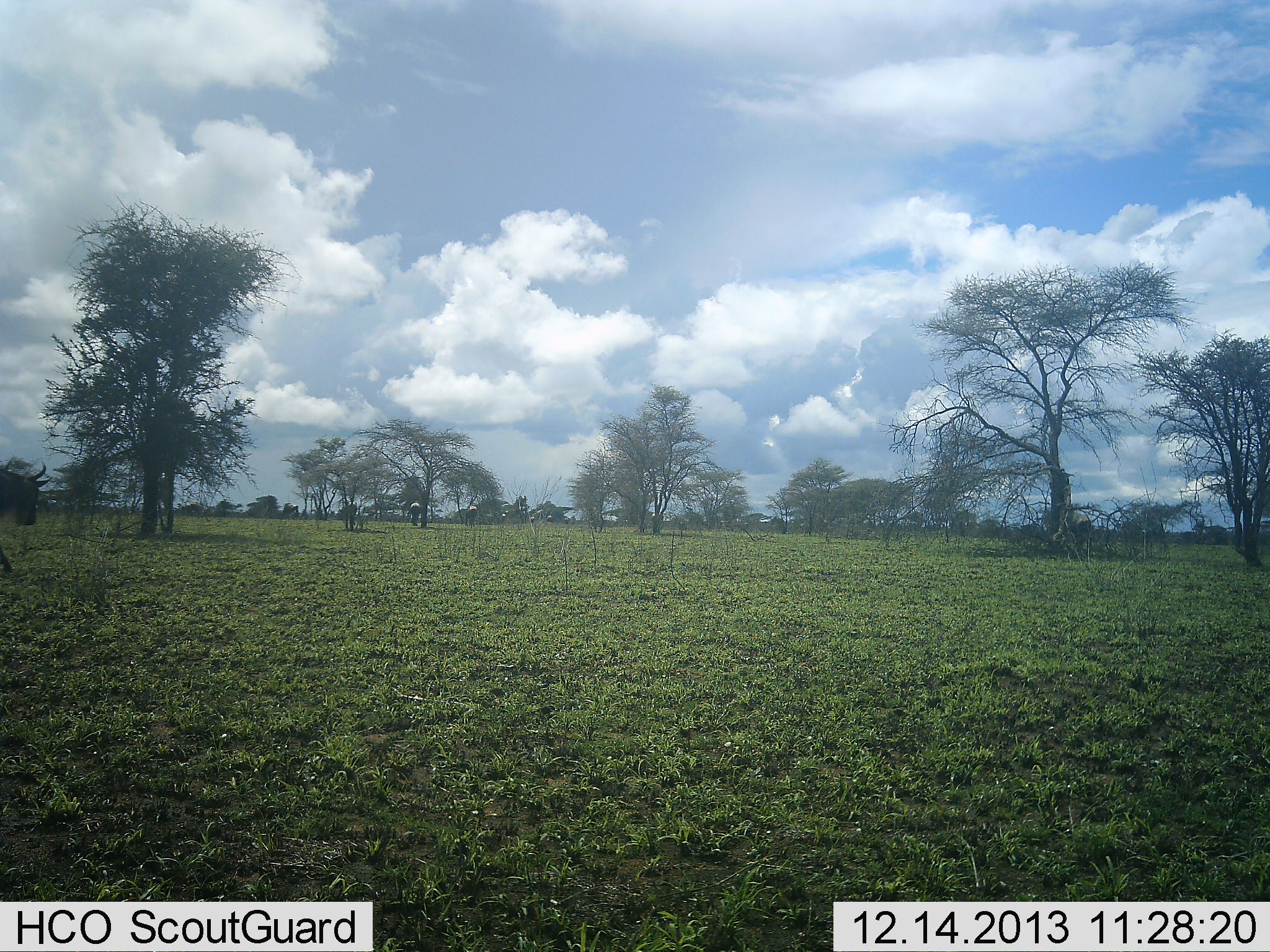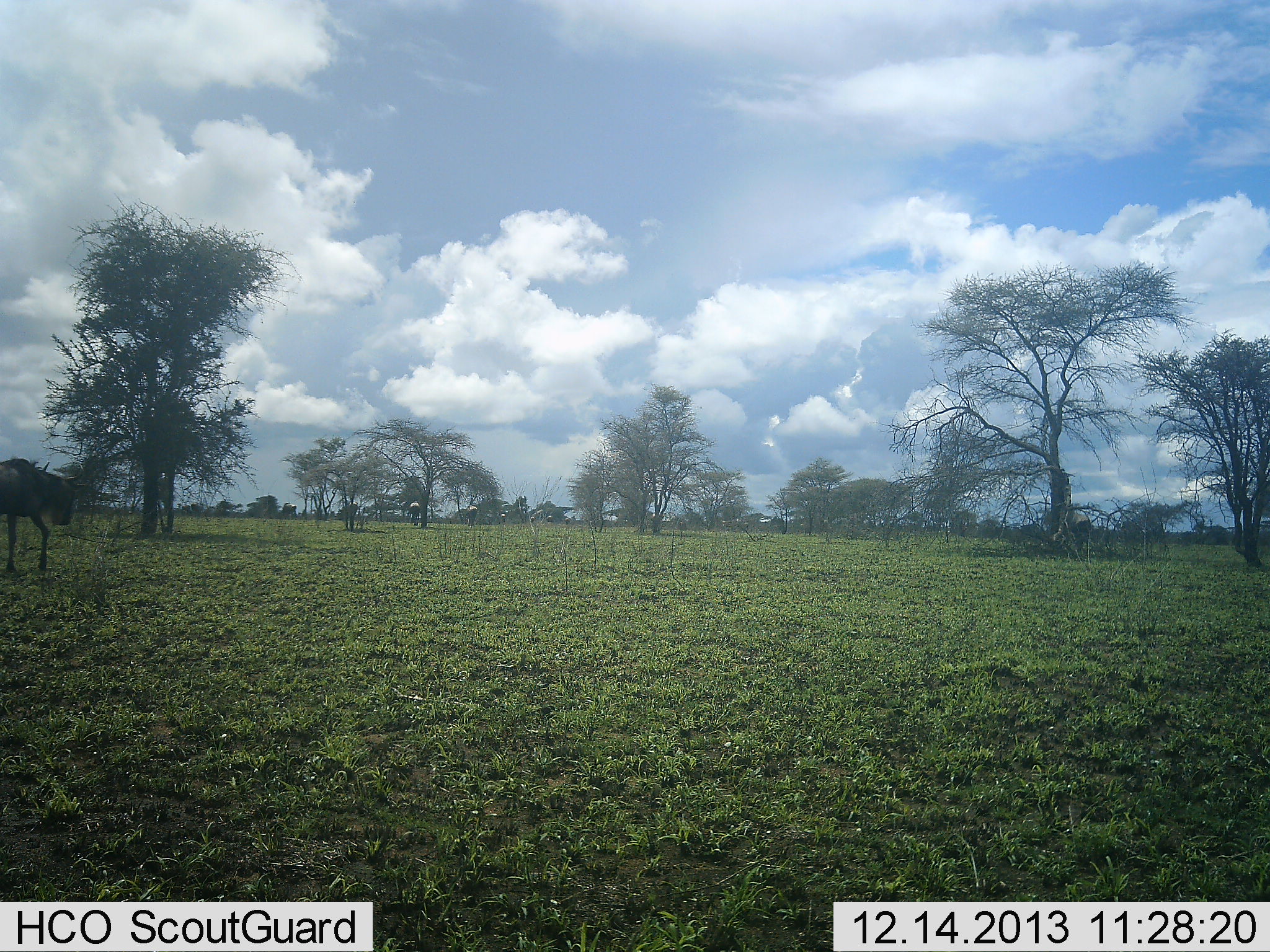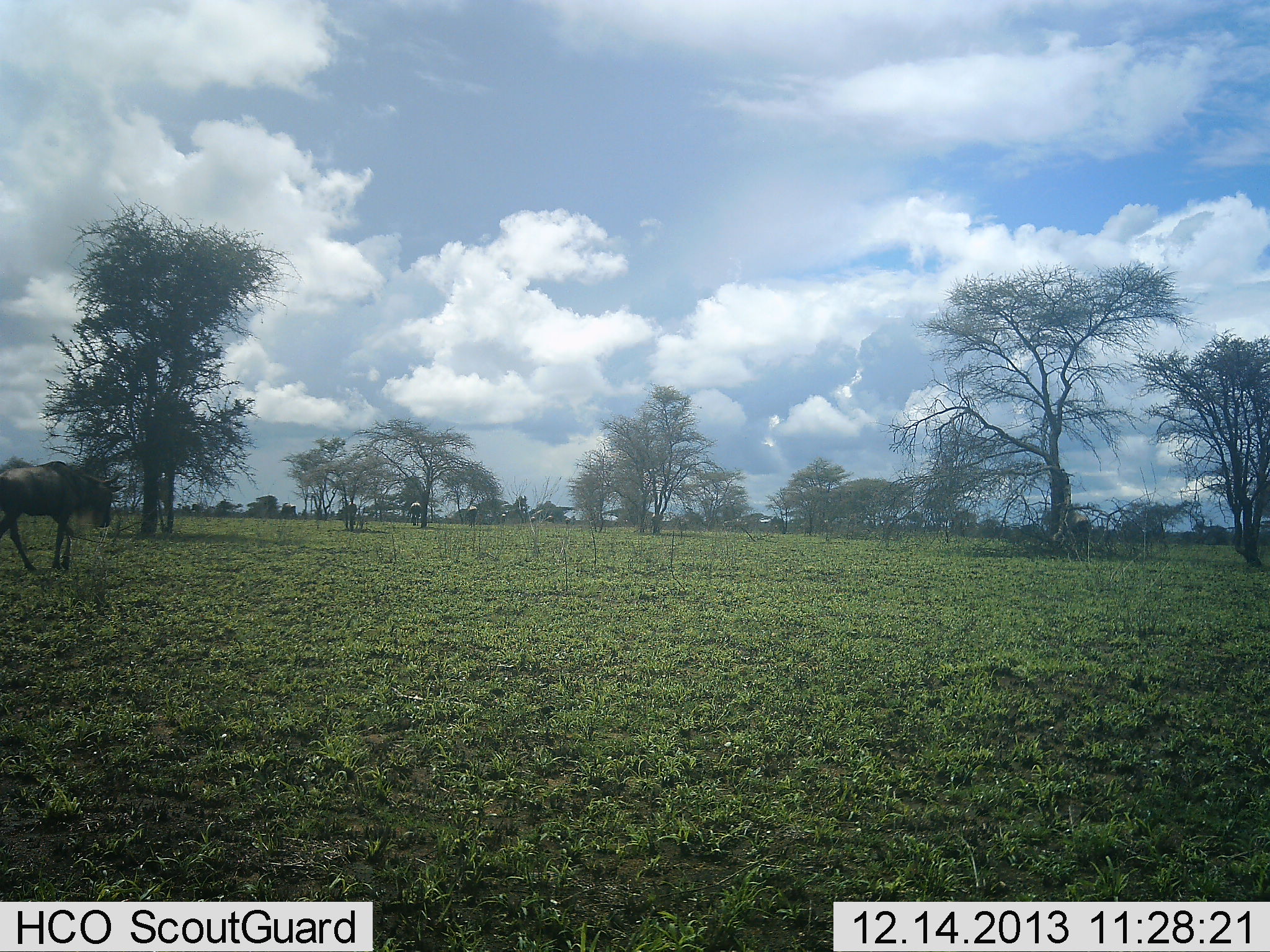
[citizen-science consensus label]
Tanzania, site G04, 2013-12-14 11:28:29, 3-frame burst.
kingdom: Animalia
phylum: Chordata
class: Mammalia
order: Artiodactyla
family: Bovidae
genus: Connochaetes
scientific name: Connochaetes taurinus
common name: blue wildebeest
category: wildebeest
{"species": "wildebeest (blue wildebeest) (Connochaetes taurinus)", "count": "1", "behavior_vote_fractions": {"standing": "10%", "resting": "0%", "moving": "100%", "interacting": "0%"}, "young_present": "0%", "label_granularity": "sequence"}